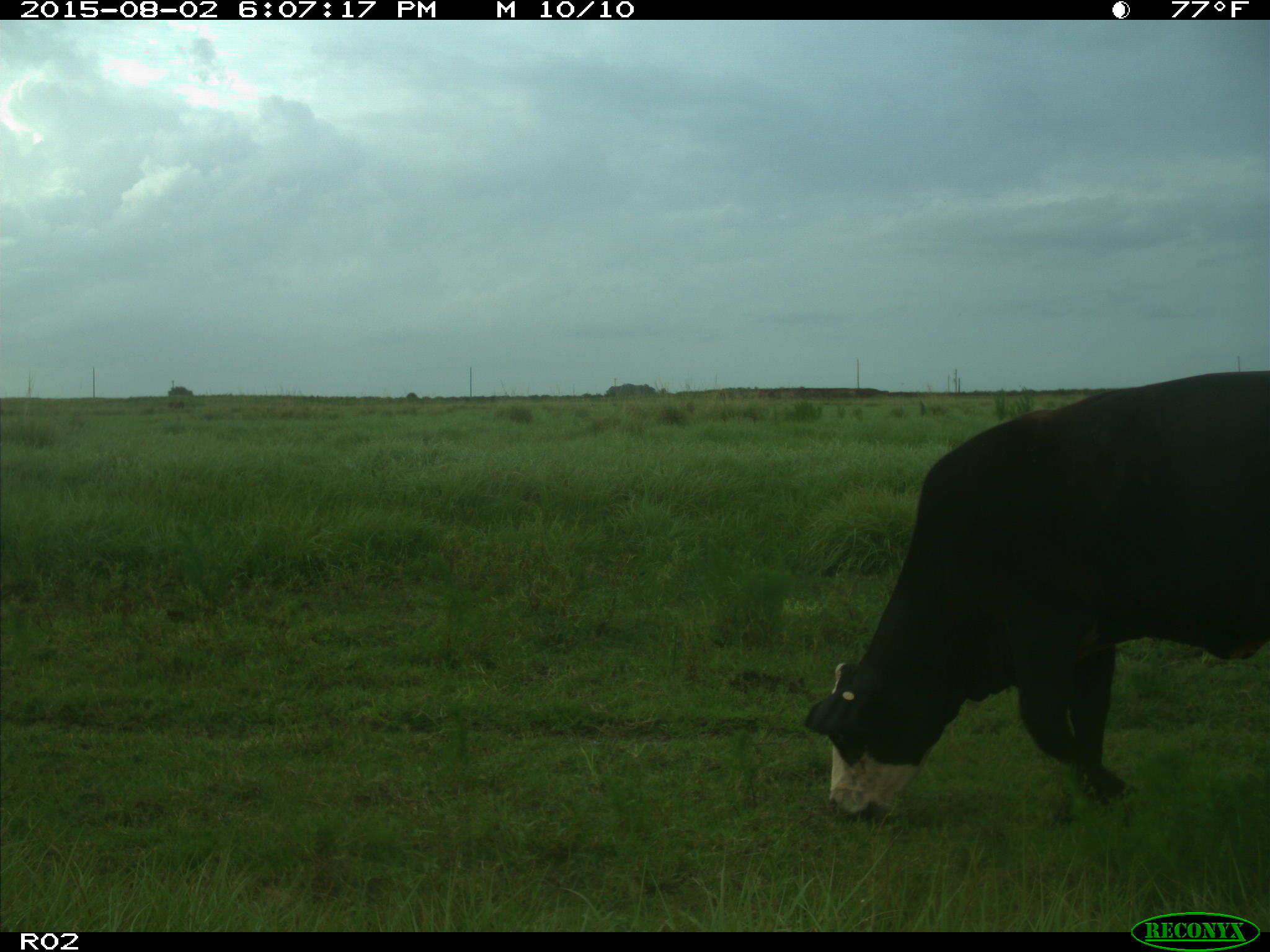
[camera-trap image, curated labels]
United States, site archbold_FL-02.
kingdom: Animalia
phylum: Chordata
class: Mammalia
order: Artiodactyla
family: Bovidae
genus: Bos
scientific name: Bos taurus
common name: domestic cow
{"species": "Bos taurus (domestic cow)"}